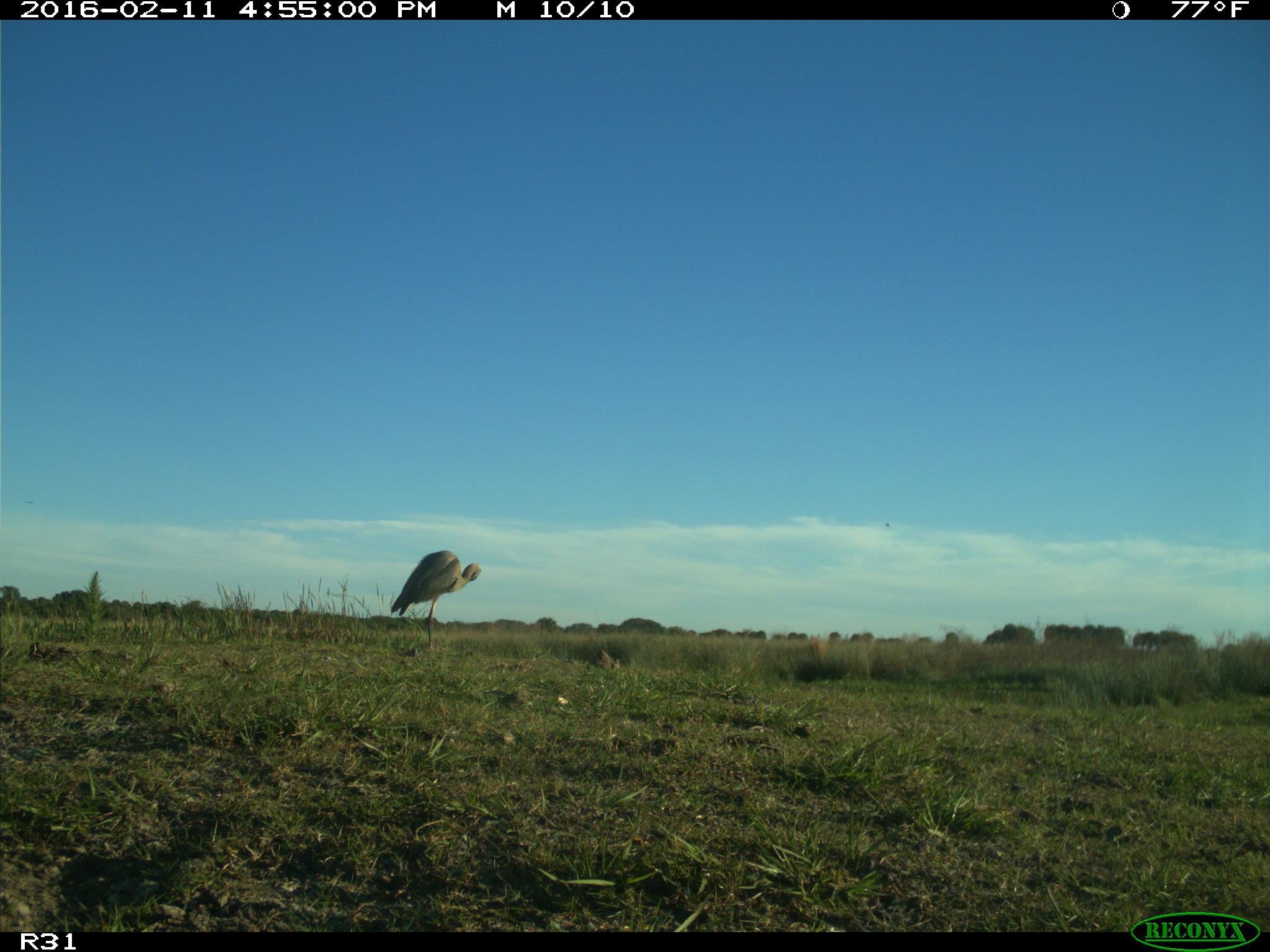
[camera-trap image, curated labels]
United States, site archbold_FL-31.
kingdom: Animalia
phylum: Chordata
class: Aves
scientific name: Aves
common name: birds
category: unidentified bird